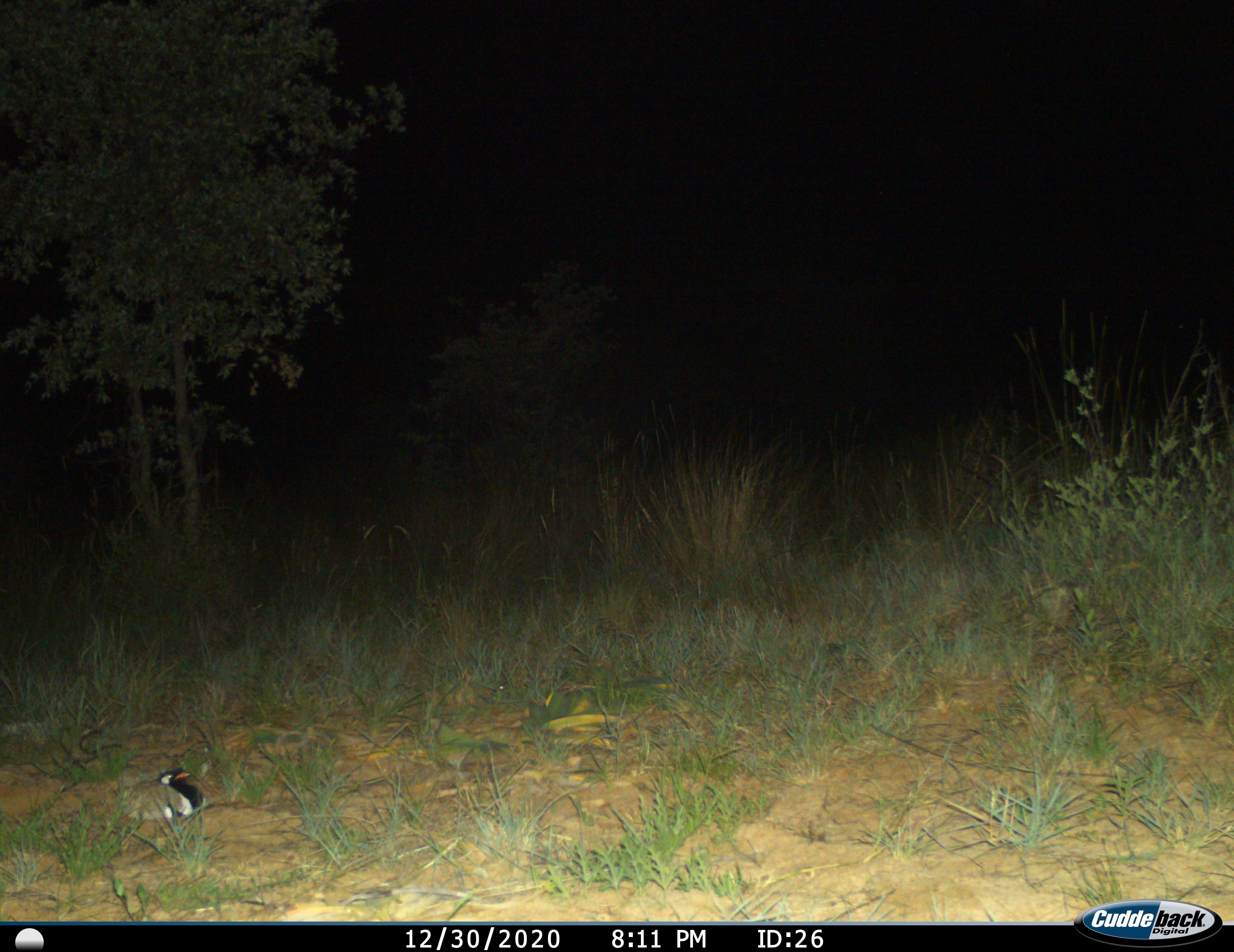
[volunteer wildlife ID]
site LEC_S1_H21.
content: unidentified animal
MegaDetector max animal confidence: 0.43